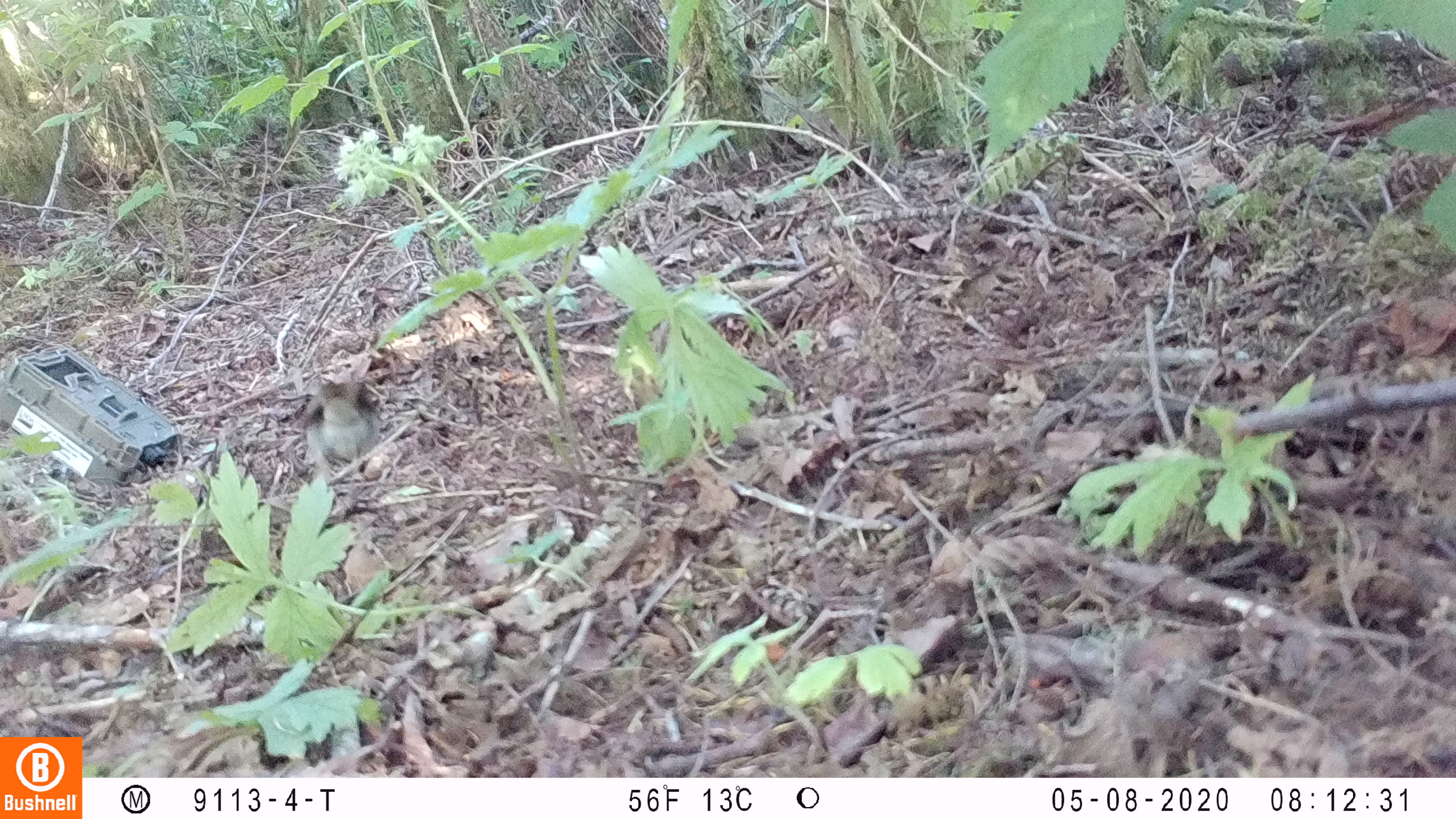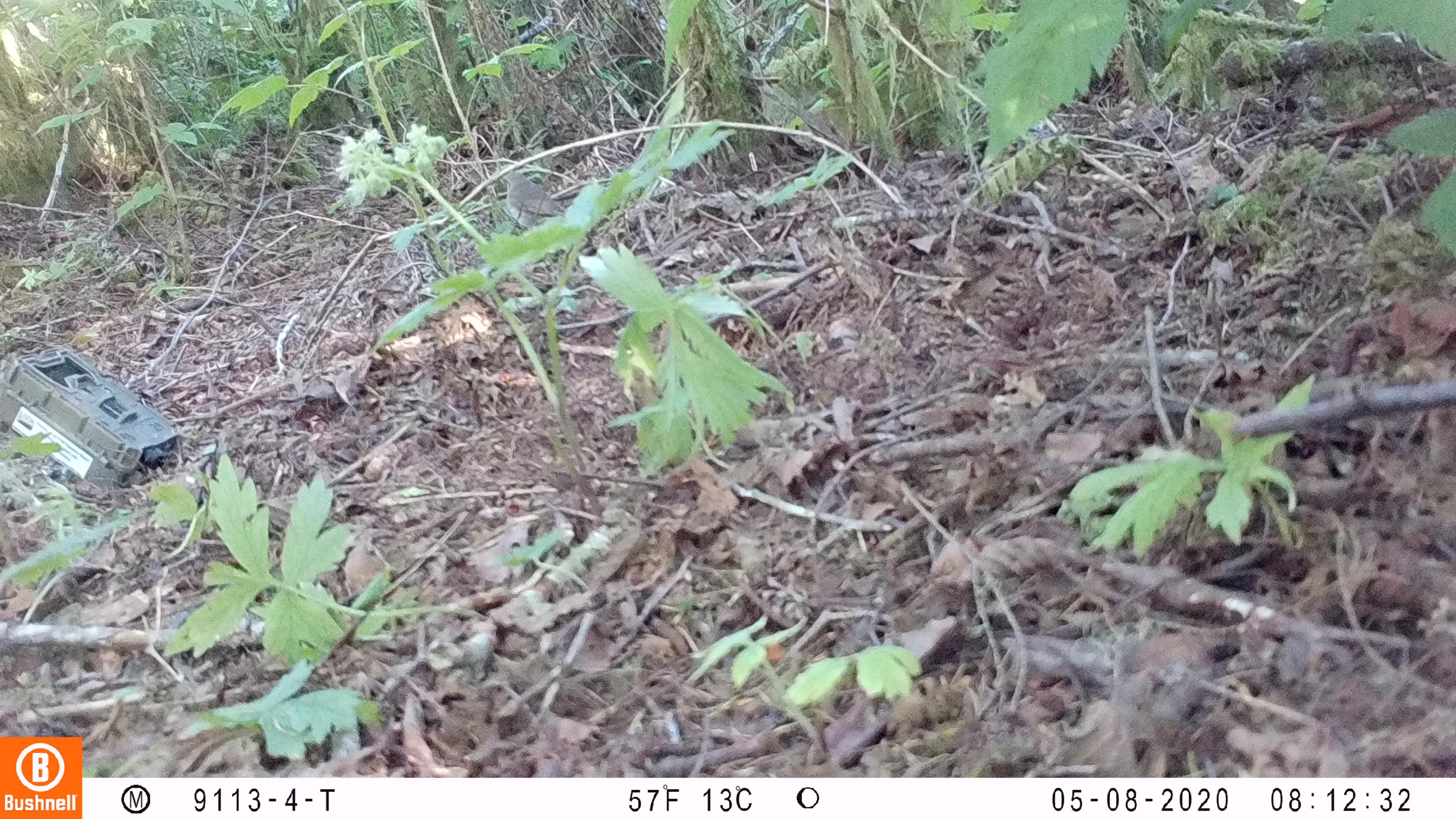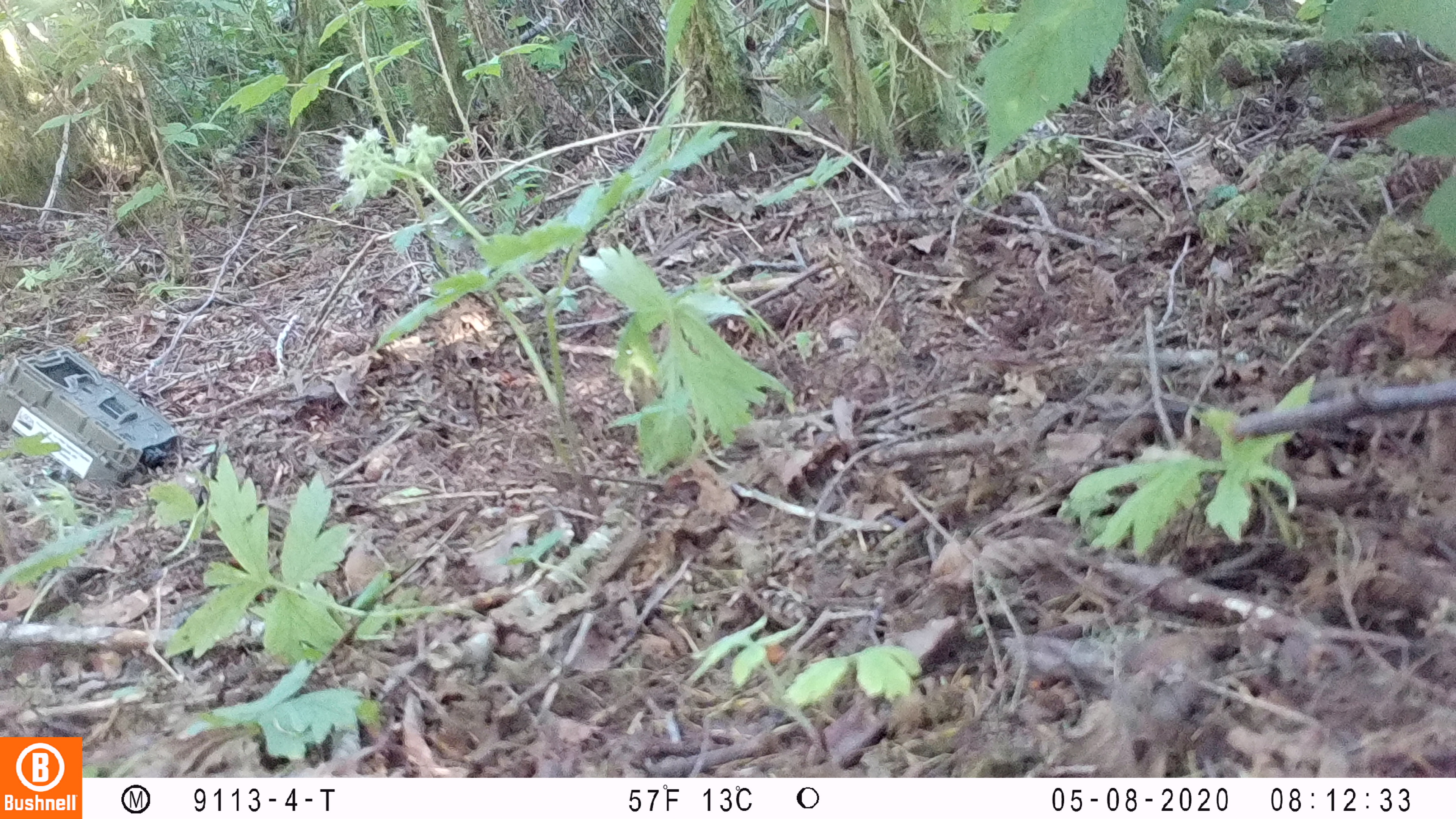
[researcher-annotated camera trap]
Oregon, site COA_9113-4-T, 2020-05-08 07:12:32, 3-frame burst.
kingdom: Animalia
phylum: Chordata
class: Aves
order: Passeriformes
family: Turdidae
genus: Catharus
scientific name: Catharus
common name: brown thrushes and nightingale-thrushes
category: catharus species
Catharus species (brown thrushes and nightingale-thrushes) (Catharus).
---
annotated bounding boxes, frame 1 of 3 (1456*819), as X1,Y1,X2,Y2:
catharus species: 297,370,379,484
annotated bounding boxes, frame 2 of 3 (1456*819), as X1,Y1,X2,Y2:
catharus species: 493,164,567,230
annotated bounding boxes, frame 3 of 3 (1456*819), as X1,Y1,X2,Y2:
catharus species: 417,197,503,250